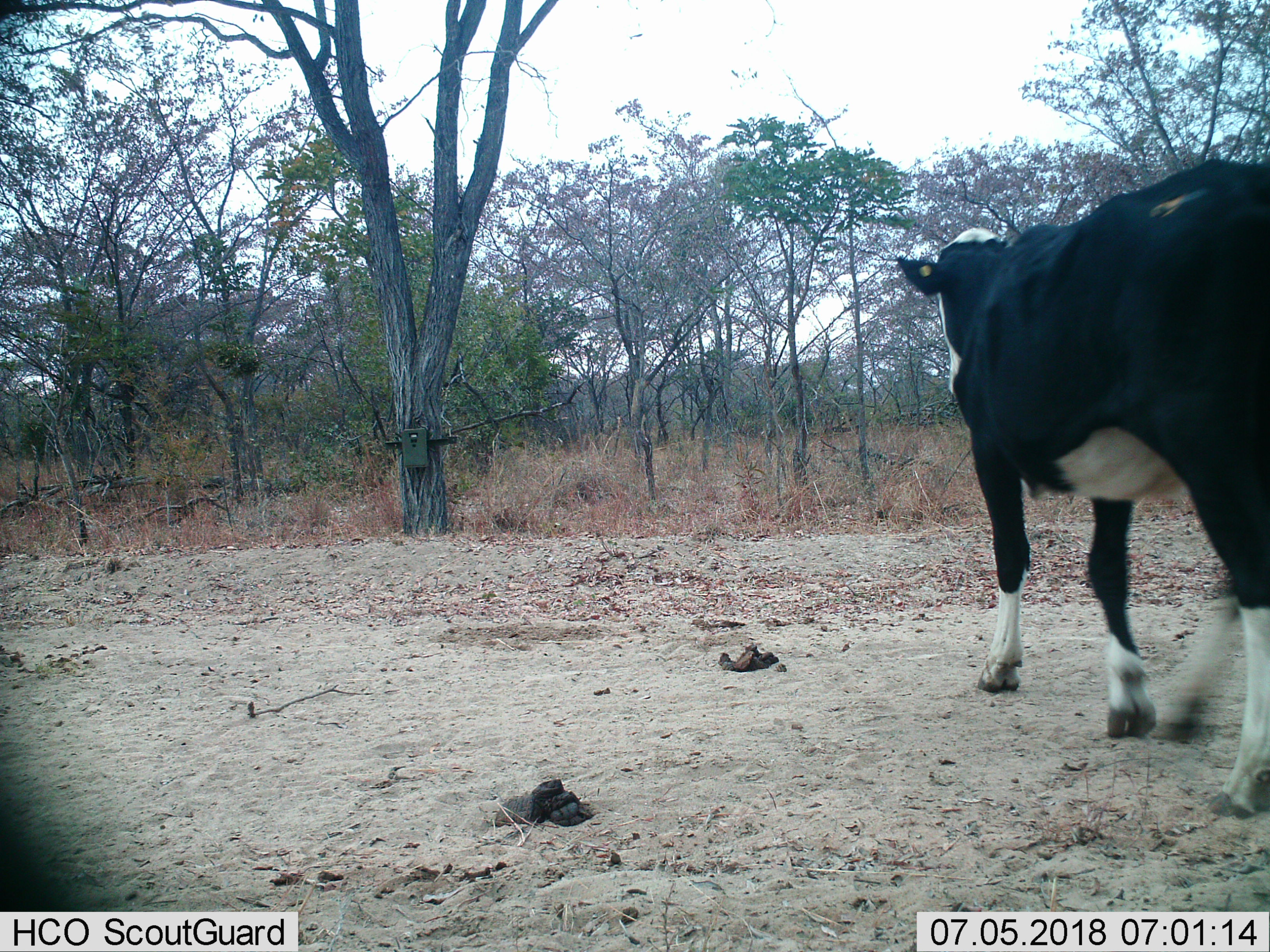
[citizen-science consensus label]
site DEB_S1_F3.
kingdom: Animalia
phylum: Chordata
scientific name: Vertebrata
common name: domestic animal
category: domesticanimal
Domesticanimal (domestic animal) (Vertebrata), count 1. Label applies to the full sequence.